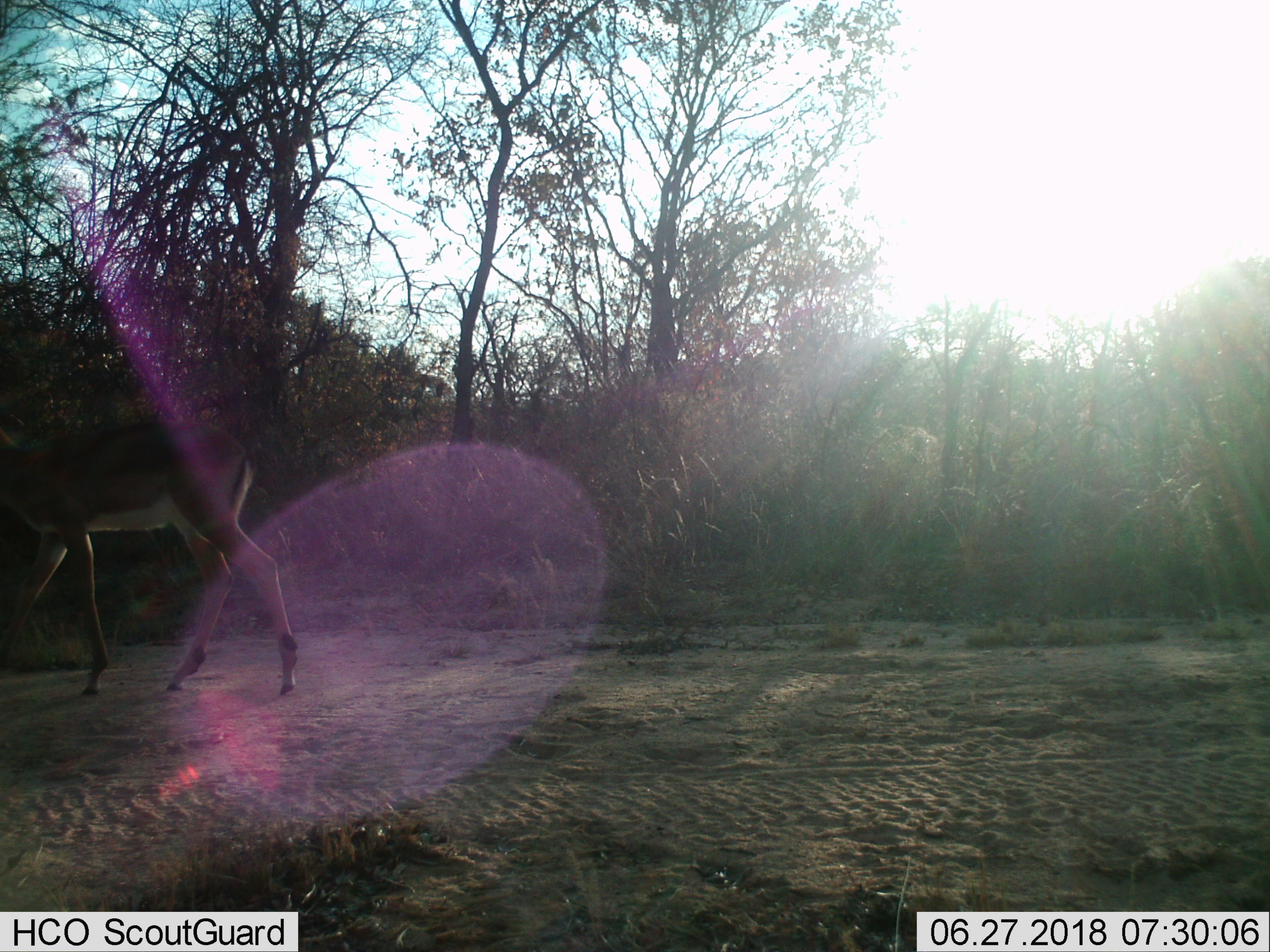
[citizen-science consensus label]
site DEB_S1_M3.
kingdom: Animalia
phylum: Chordata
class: Mammalia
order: Artiodactyla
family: Bovidae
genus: Aepyceros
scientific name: Aepyceros melampus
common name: impala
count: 1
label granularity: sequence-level